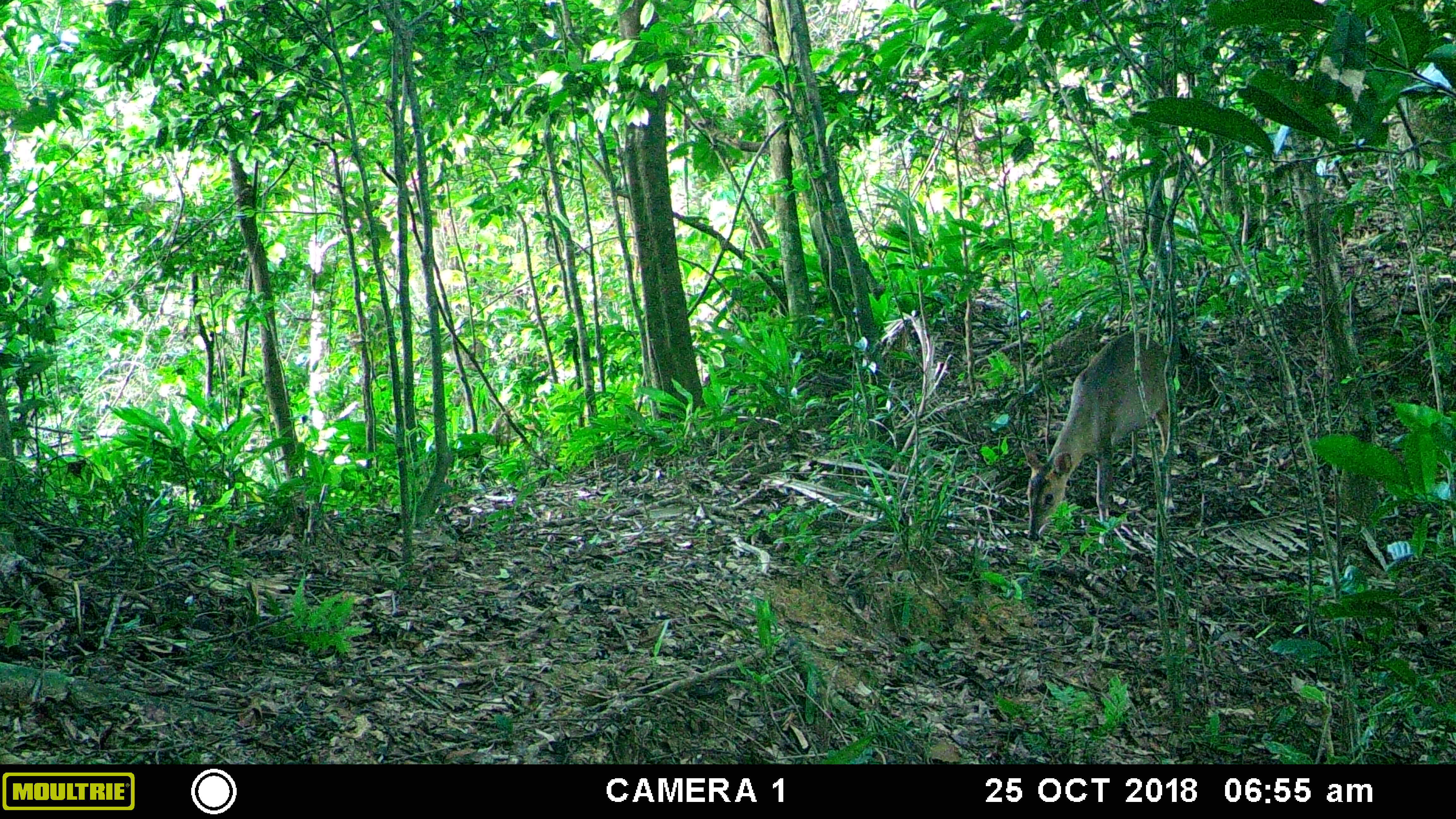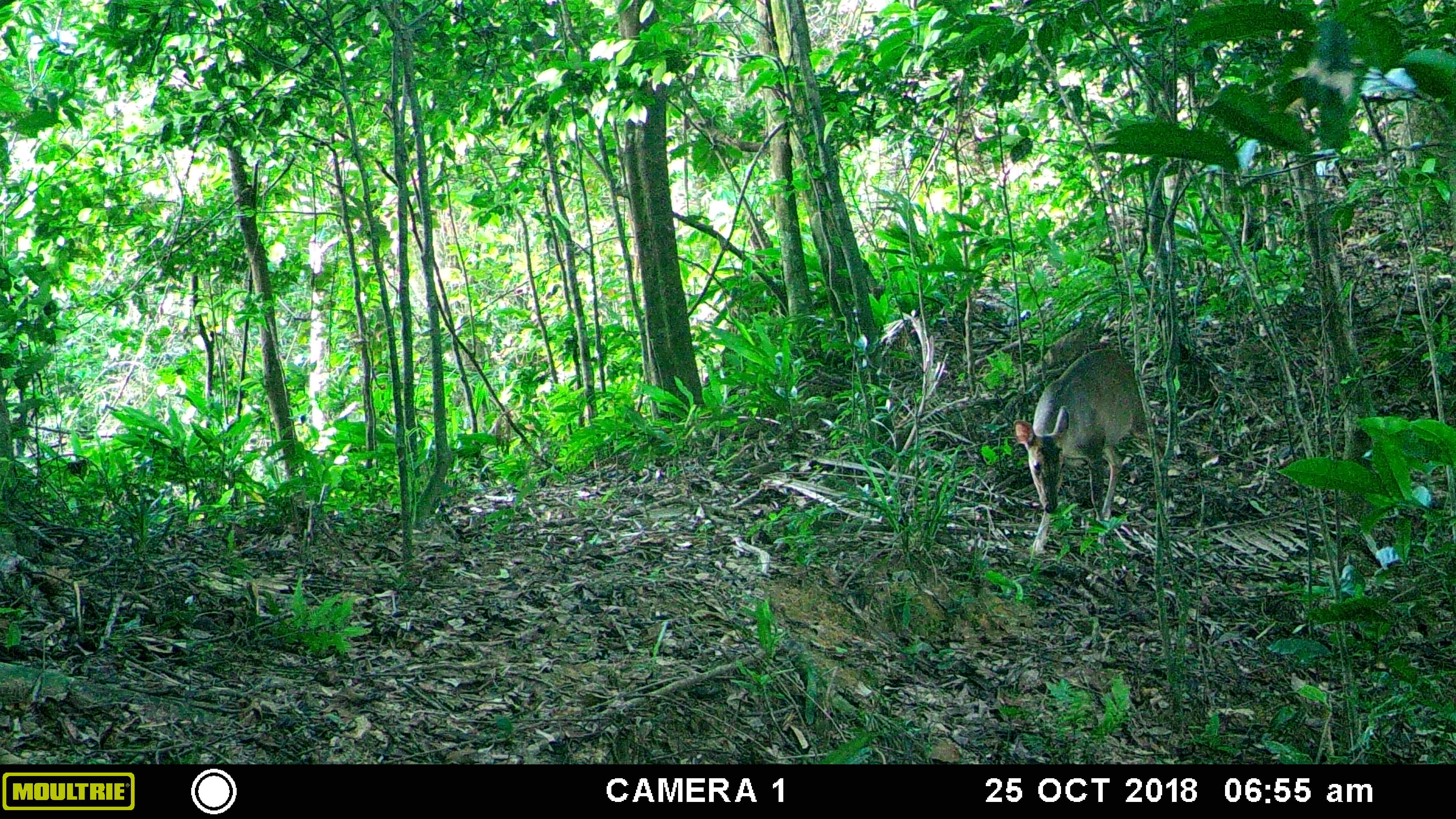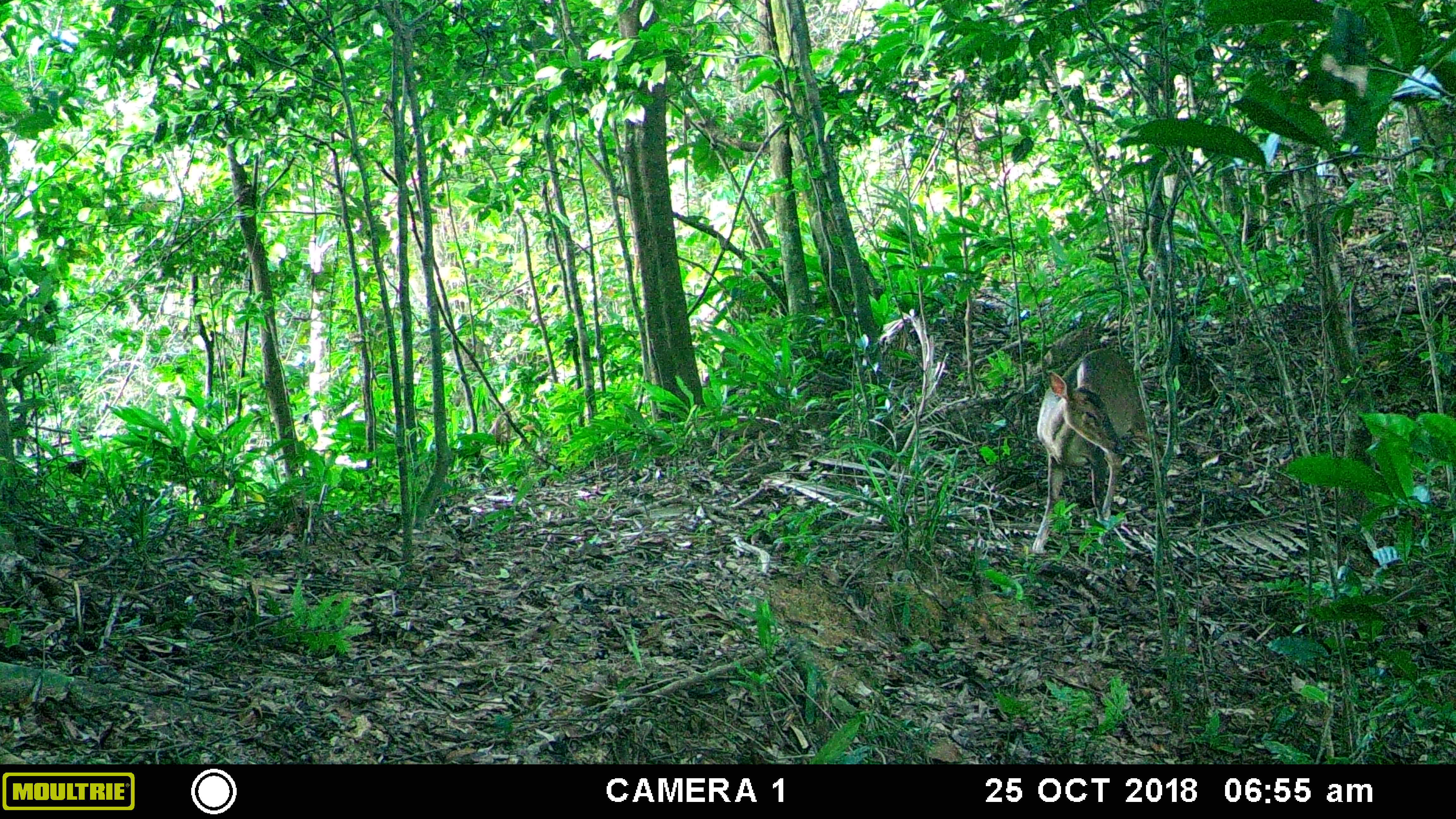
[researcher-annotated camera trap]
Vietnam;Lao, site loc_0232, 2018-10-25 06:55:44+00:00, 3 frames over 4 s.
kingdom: Animalia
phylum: Chordata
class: Mammalia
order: Artiodactyla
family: Cervidae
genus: Muntiacus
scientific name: Muntiacus vuquangensis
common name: large-antlered muntjac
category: large antlered muntjac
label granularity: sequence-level